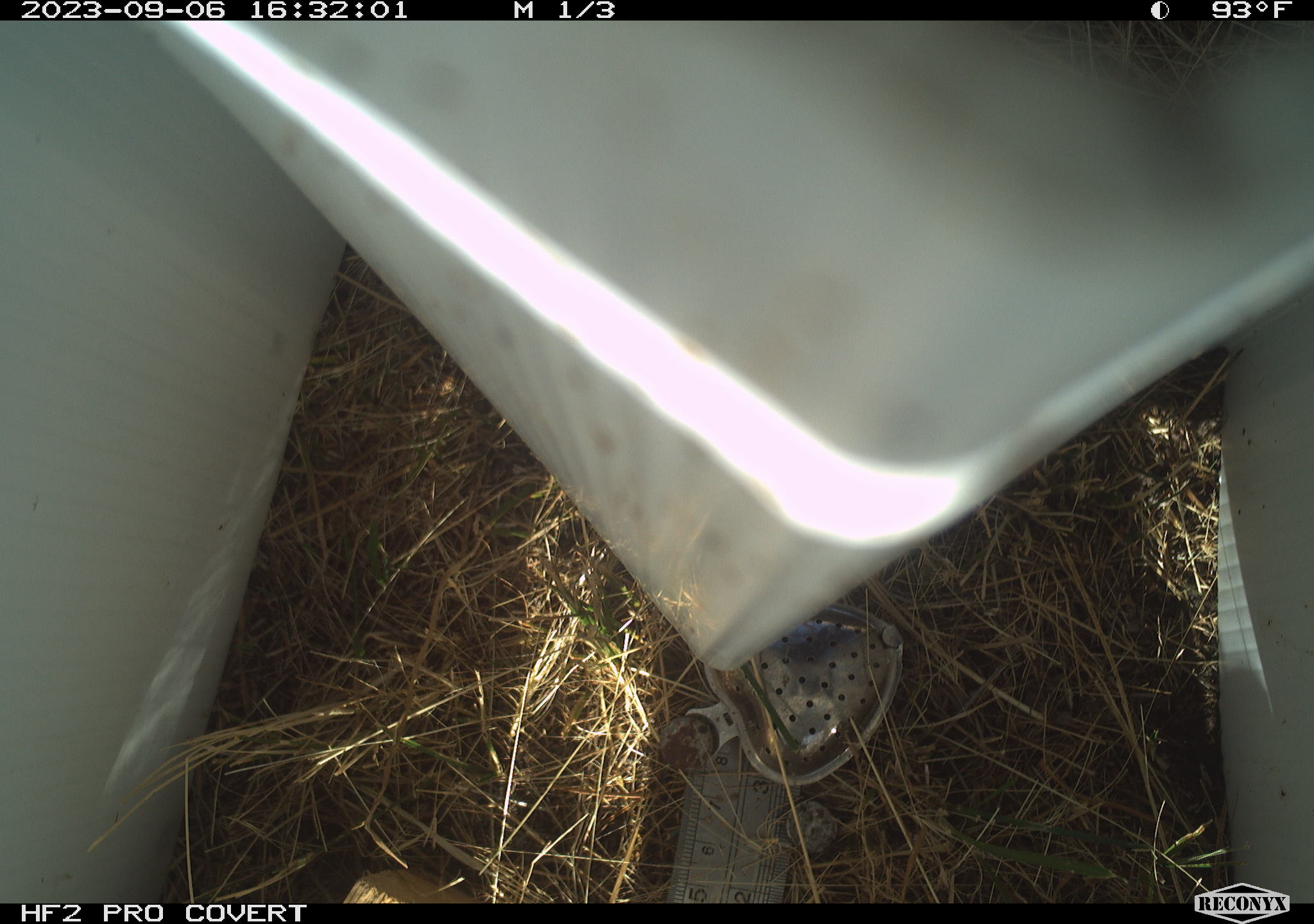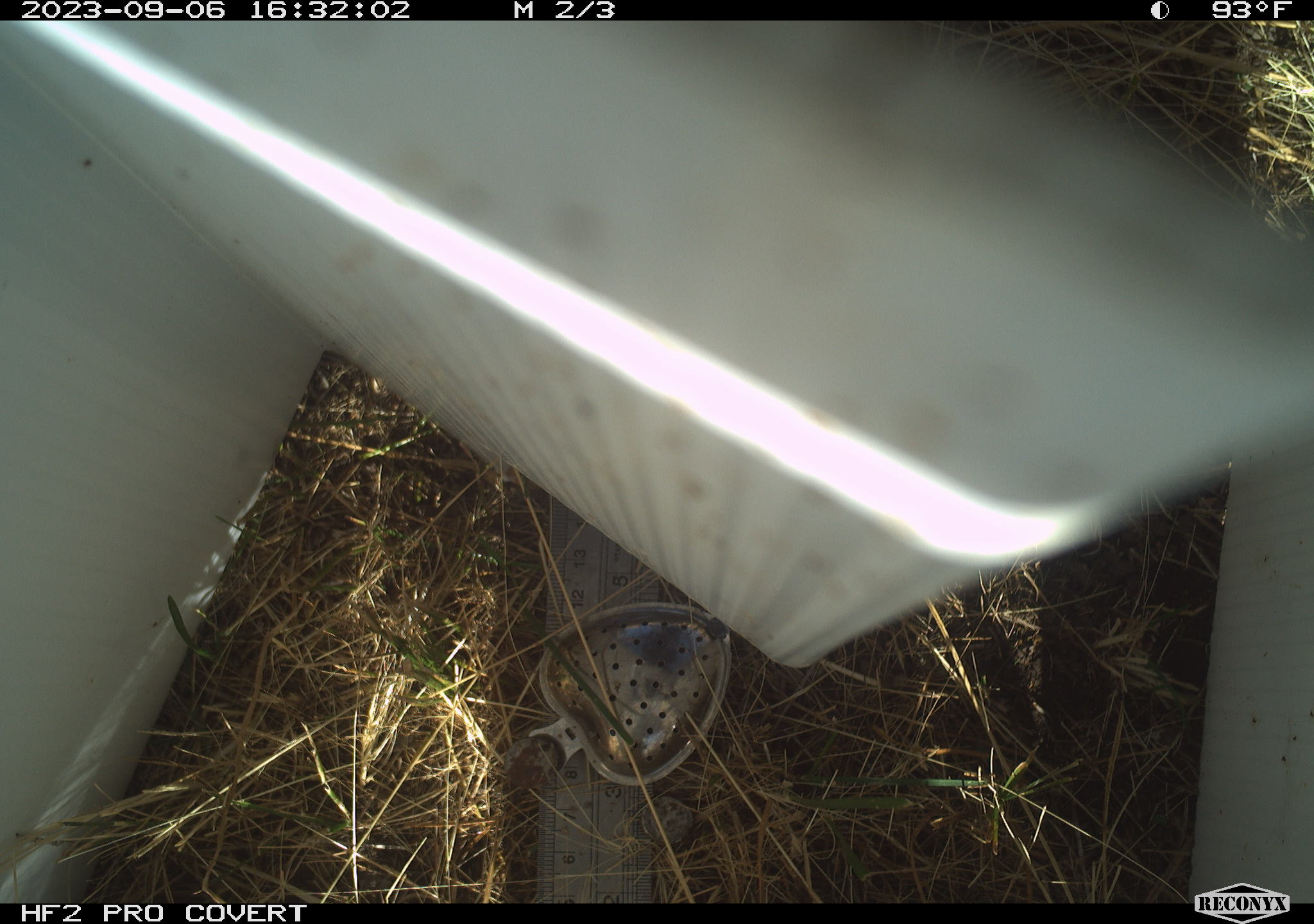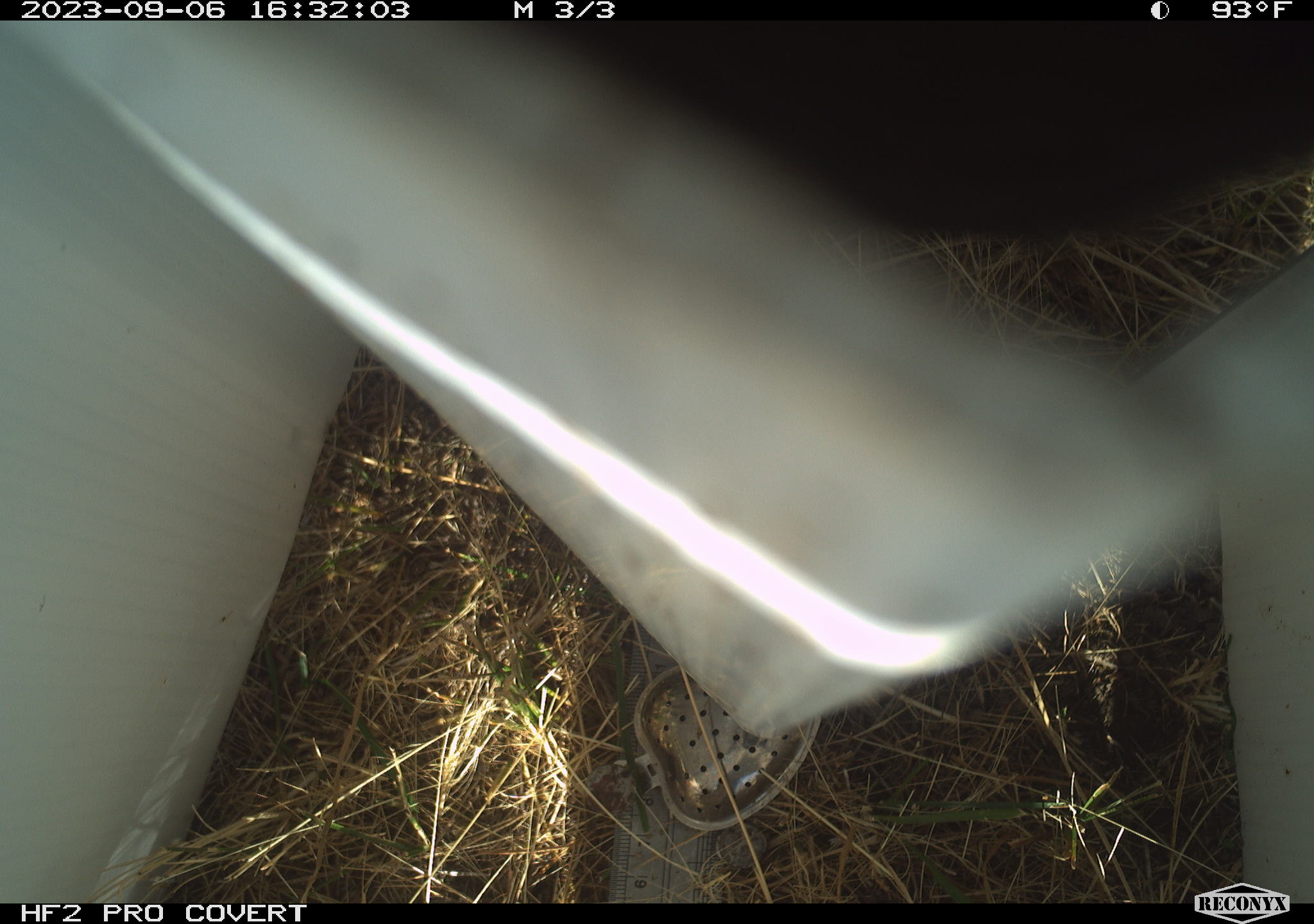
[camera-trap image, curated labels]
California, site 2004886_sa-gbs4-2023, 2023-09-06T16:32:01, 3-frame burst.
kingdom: Animalia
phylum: Arthropoda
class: Insecta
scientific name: Insecta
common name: insect